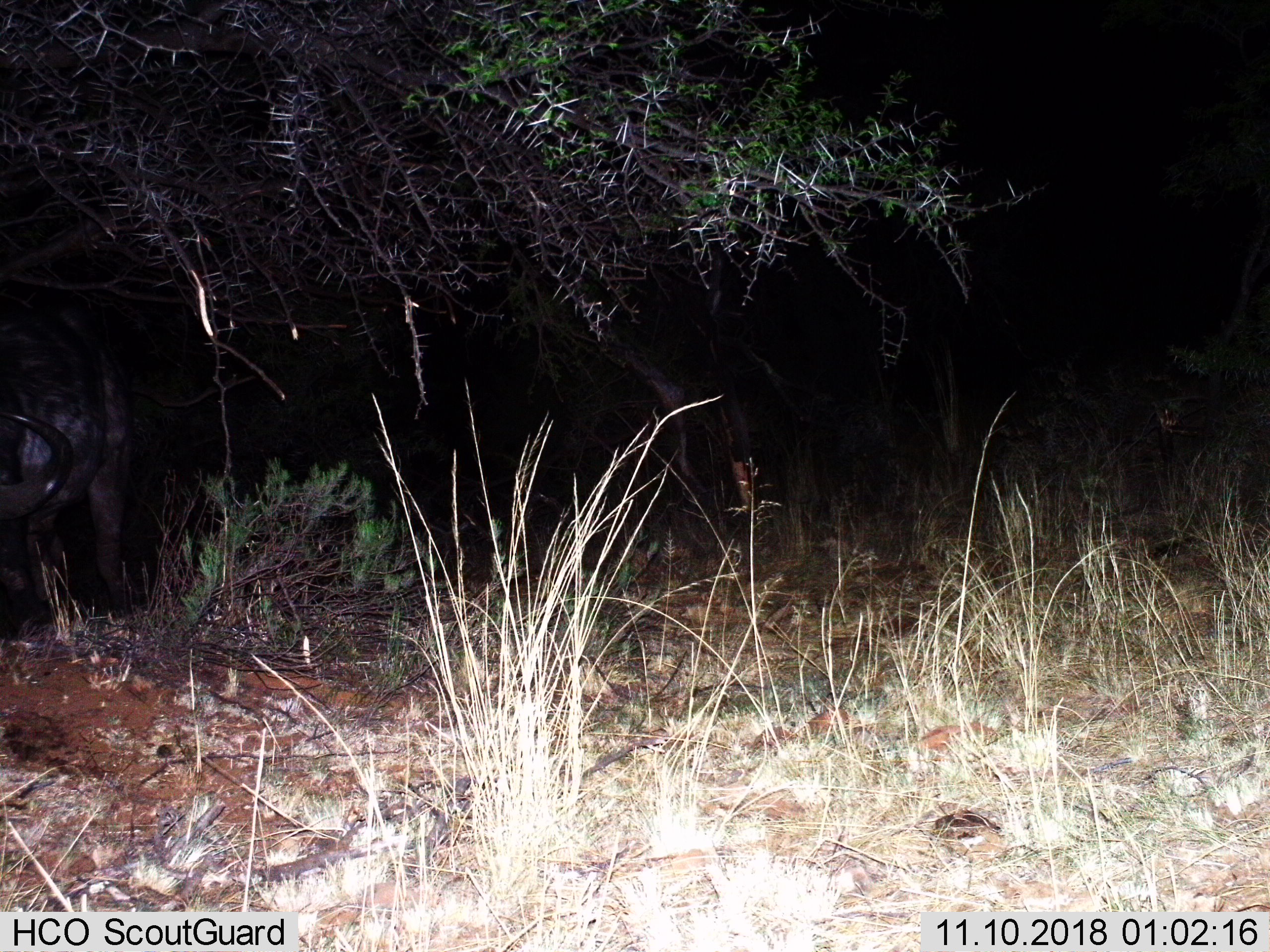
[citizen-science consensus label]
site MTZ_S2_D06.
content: unidentified animal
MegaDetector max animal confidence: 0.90